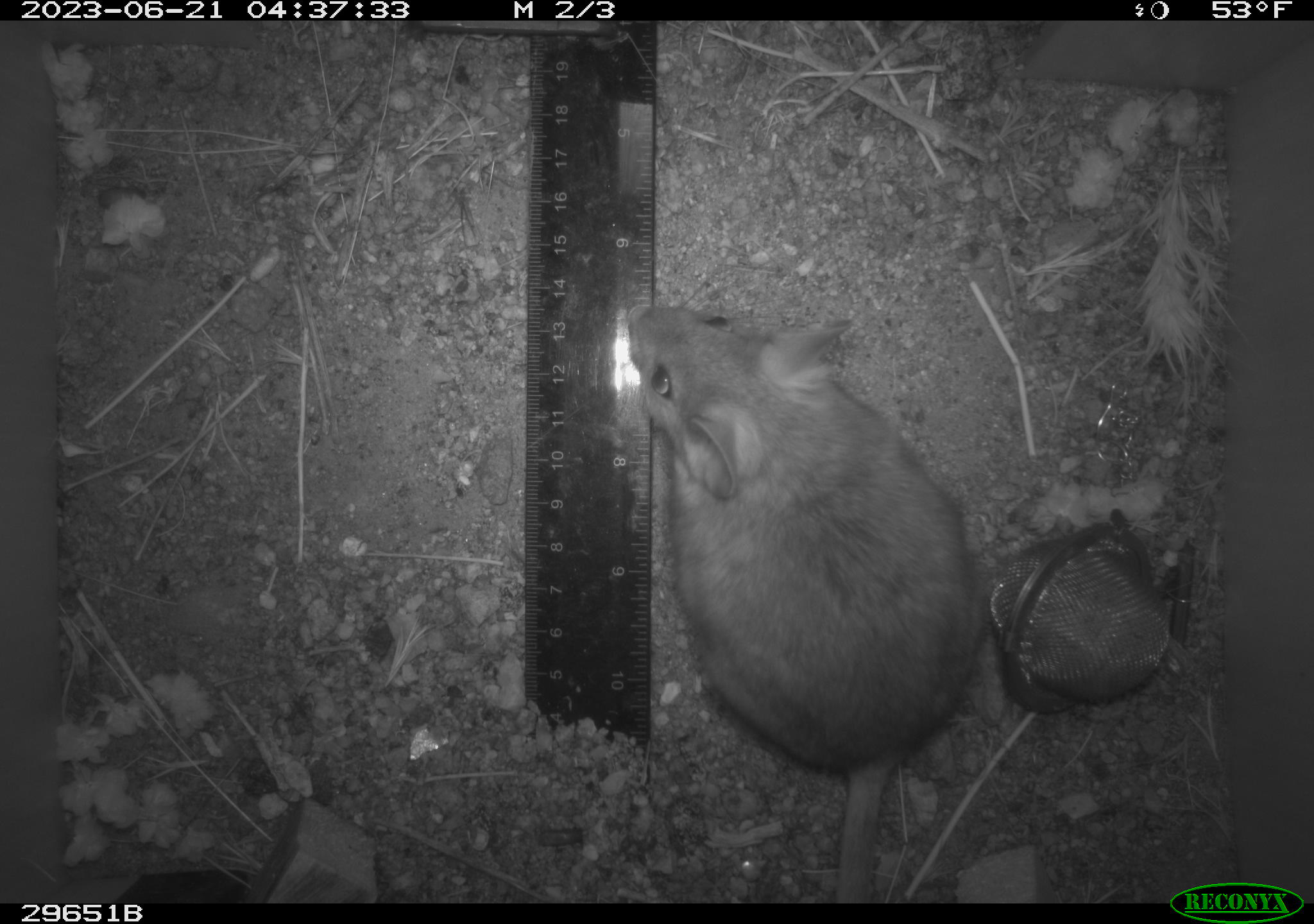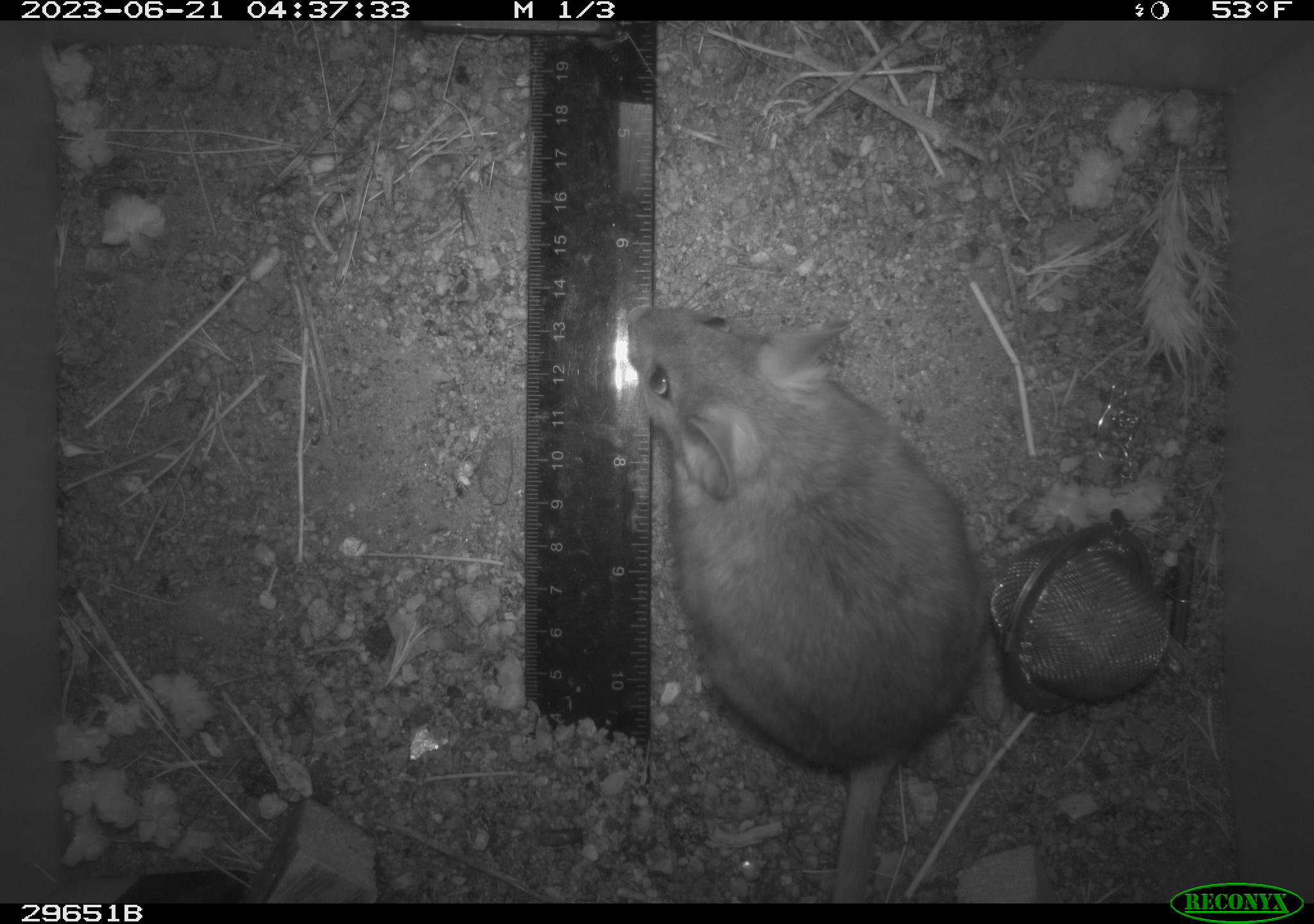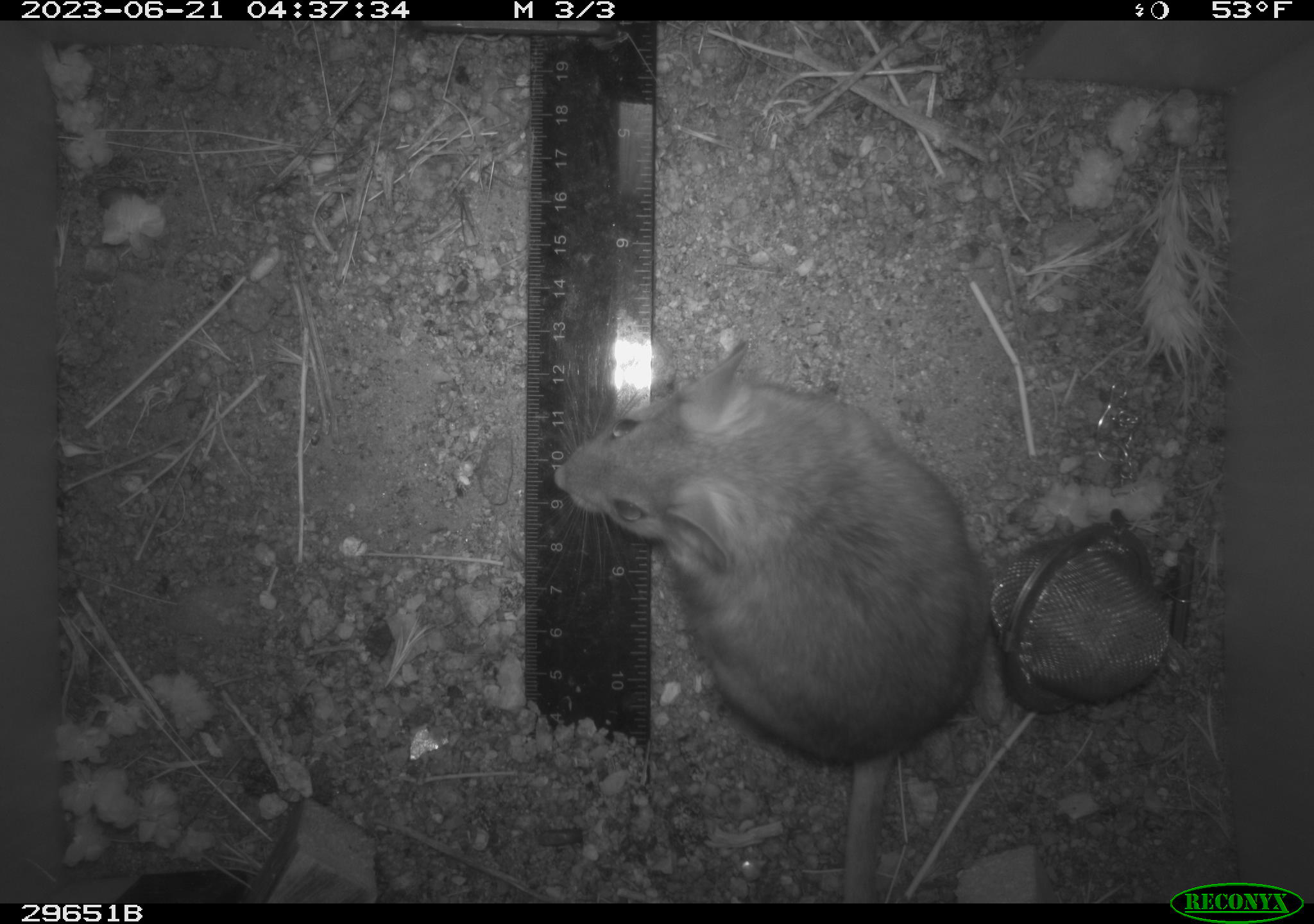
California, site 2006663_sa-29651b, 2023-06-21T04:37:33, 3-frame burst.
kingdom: Animalia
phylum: Chordata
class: Mammalia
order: Rodentia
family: Cricetidae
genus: Neotoma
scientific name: Neotoma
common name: pack rat or woodrat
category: neotoma species